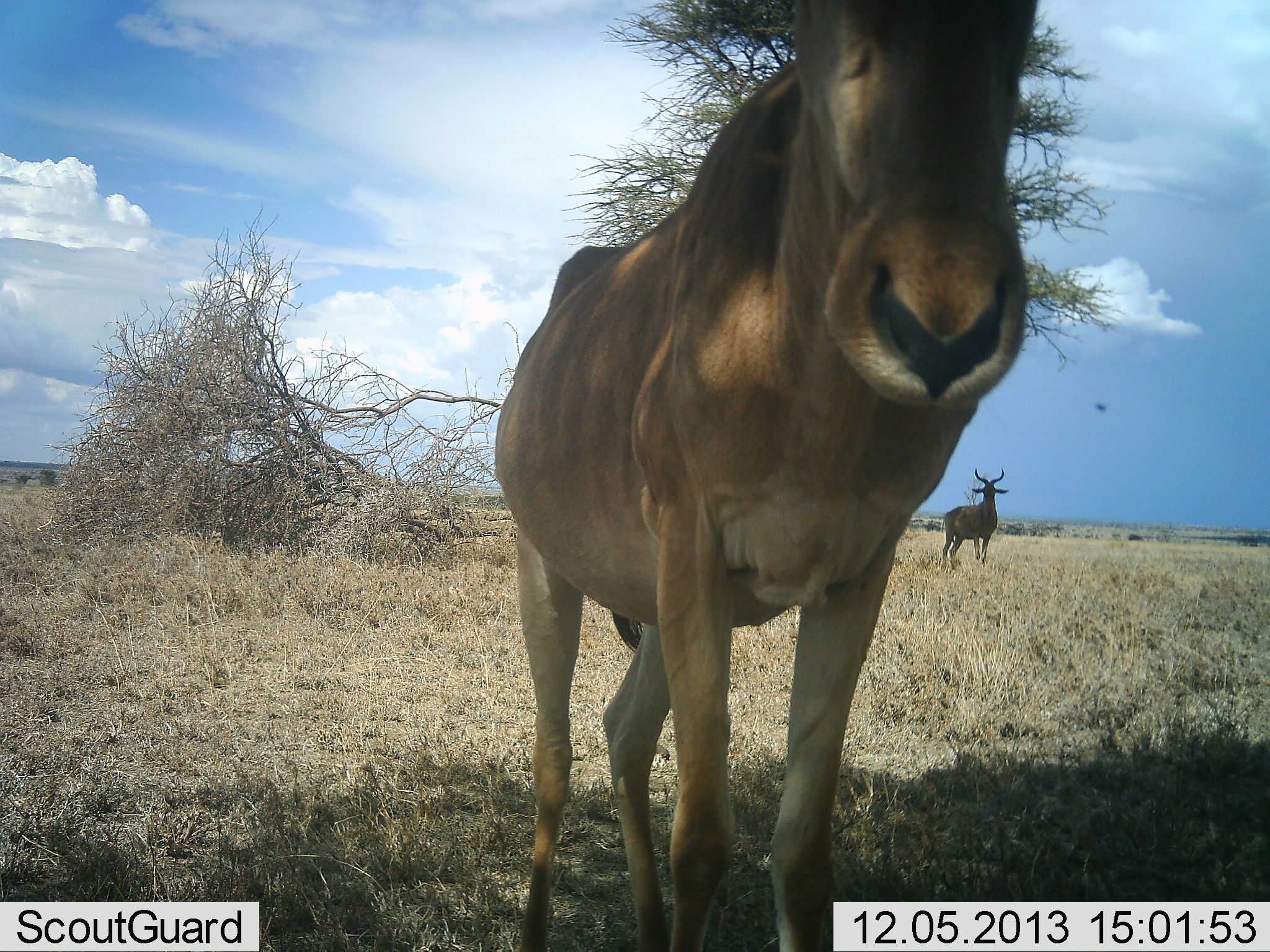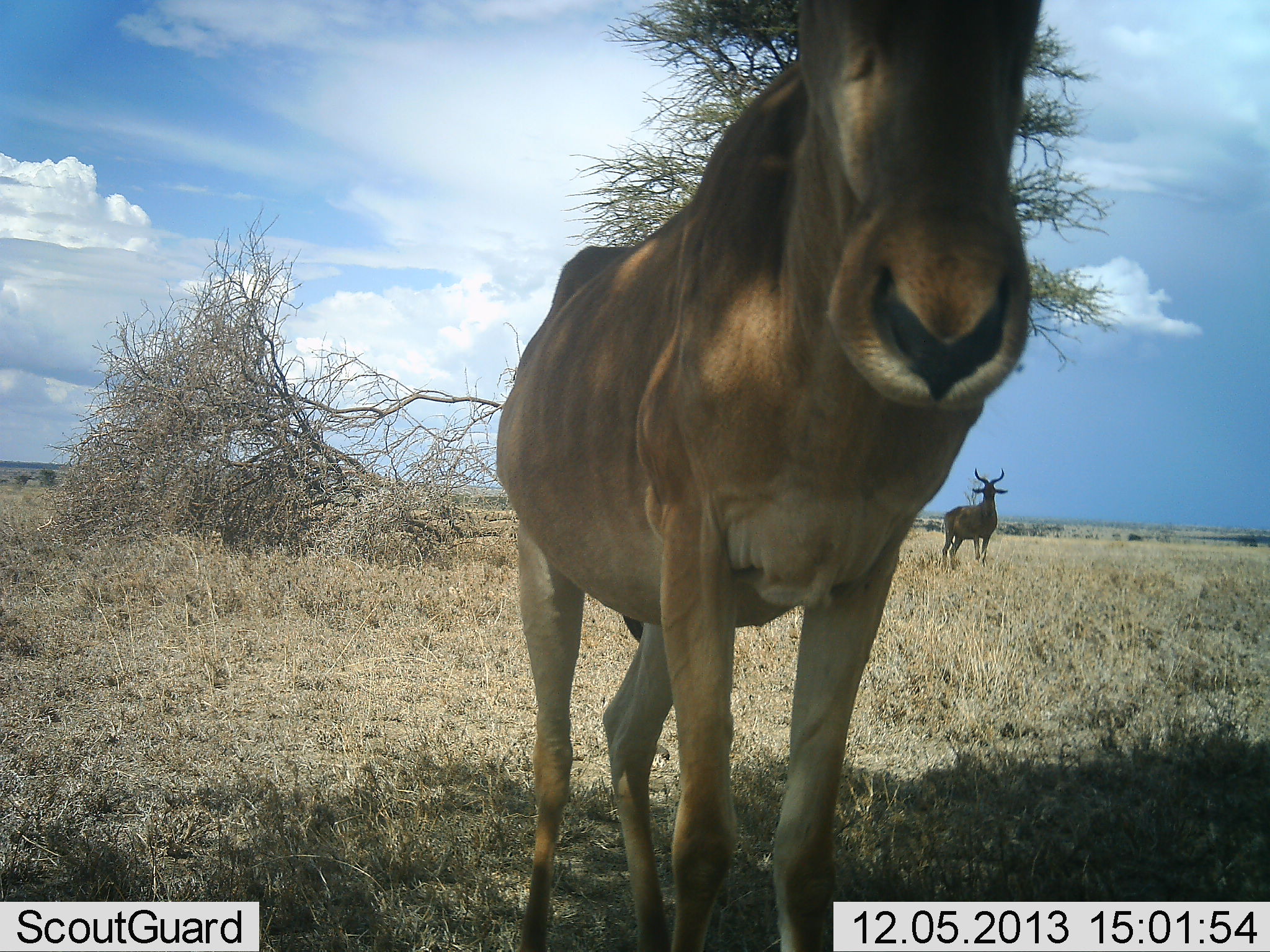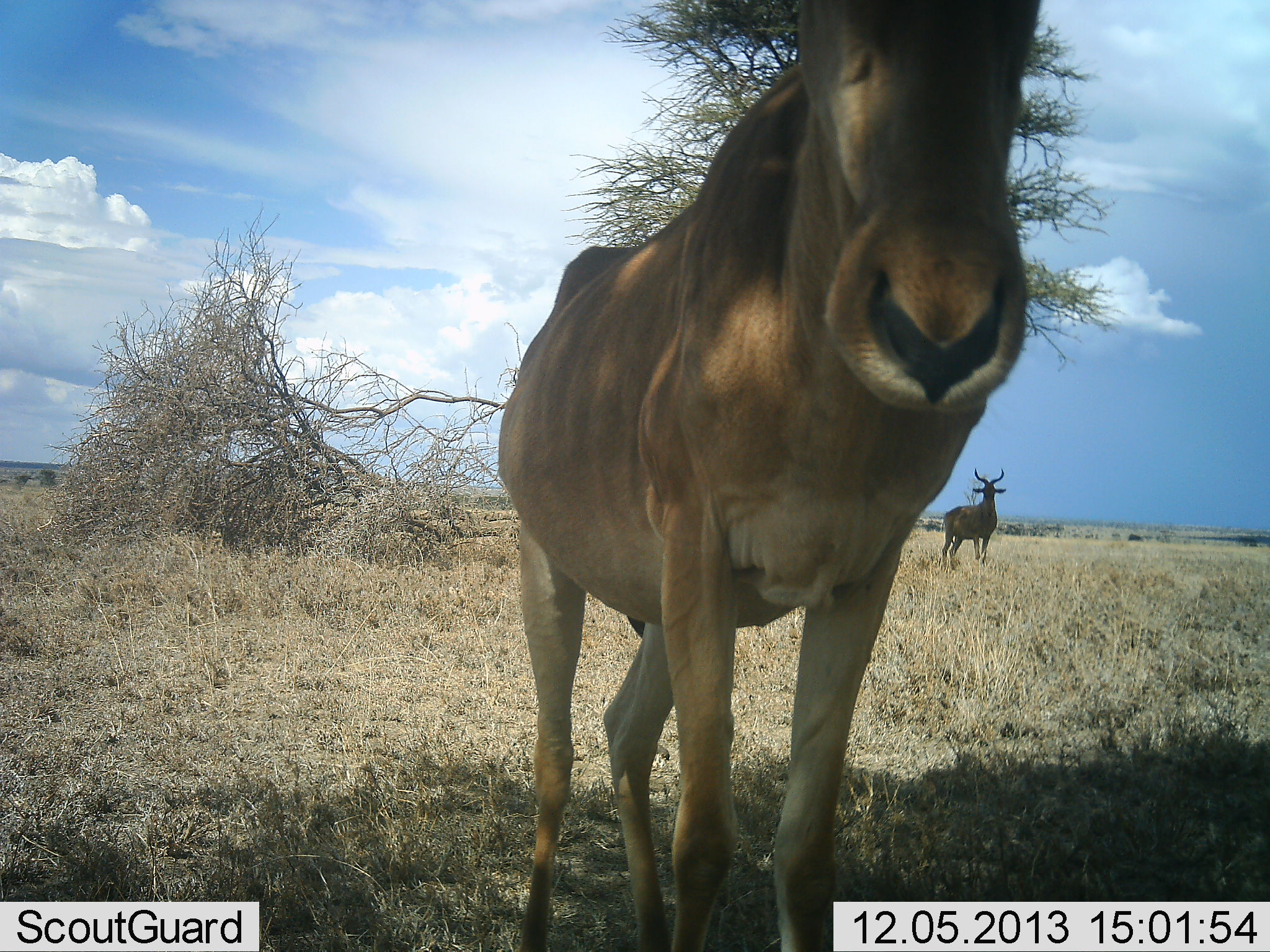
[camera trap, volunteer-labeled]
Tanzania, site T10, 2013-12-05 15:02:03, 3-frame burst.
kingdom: Animalia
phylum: Chordata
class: Mammalia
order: Artiodactyla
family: Bovidae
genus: Alcelaphus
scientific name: Alcelaphus buselaphus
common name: hartebeest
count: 2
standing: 100%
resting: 0%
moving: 0%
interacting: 8%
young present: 0%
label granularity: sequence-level